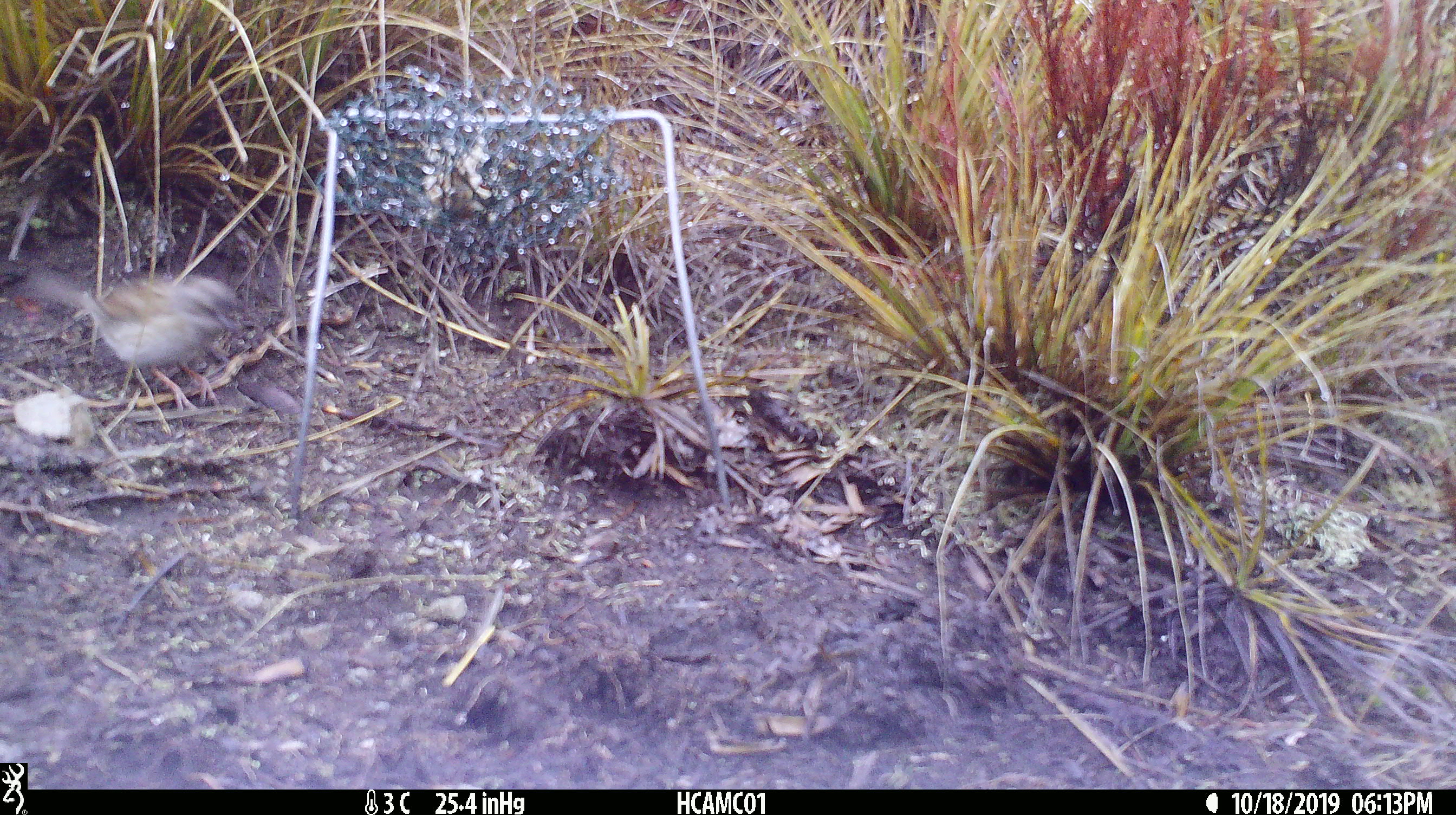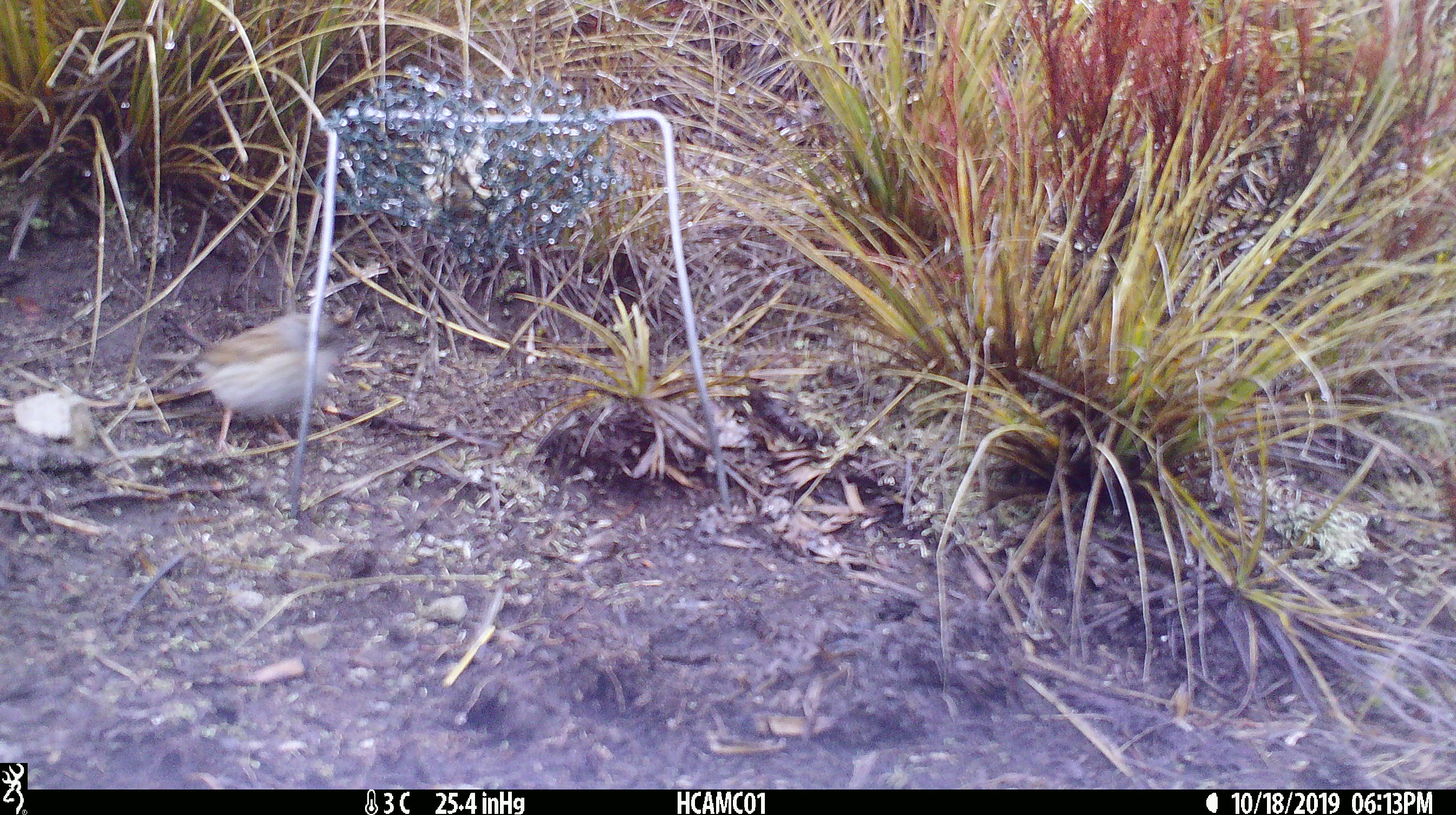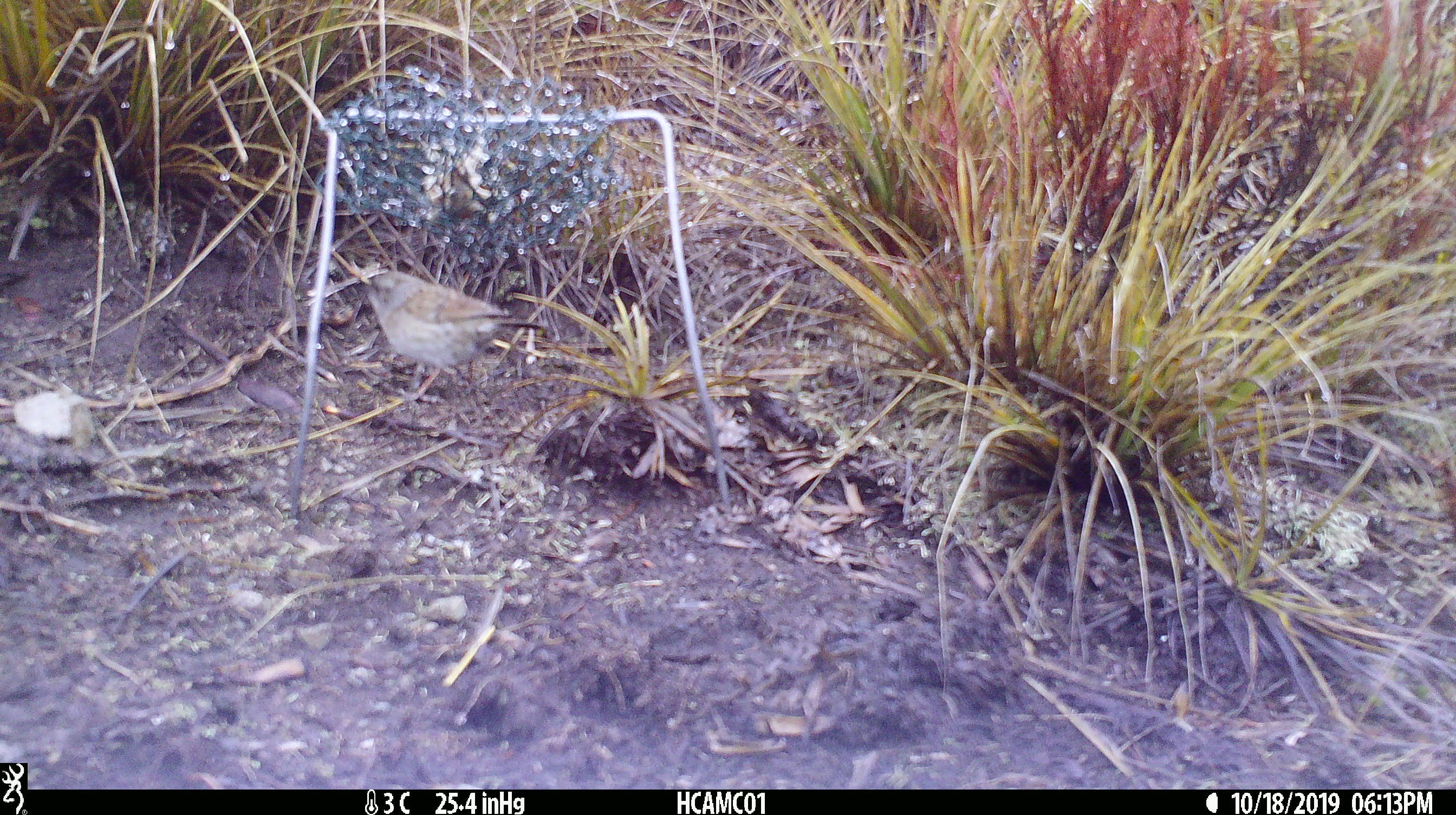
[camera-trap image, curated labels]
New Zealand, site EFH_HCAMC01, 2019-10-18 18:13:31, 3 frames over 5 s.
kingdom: Animalia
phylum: Chordata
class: Aves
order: Passeriformes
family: Prunellidae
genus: Prunella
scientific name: Prunella modularis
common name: dunnock